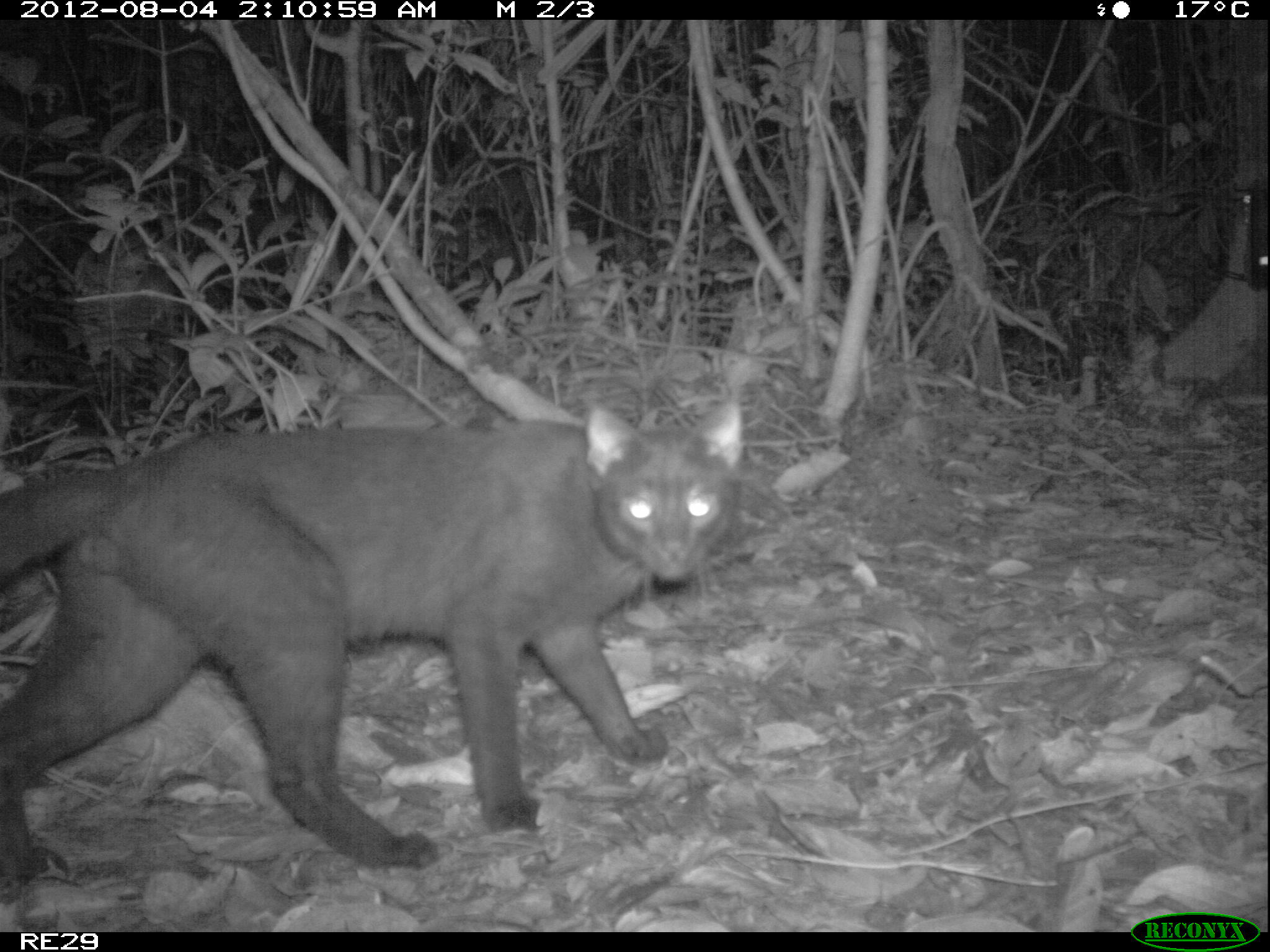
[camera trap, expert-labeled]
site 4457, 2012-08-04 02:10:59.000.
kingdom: Animalia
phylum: Chordata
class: Mammalia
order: Carnivora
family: Felidae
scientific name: Felidae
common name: felids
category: felis sp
Felis sp (felids) (Felidae), count 1.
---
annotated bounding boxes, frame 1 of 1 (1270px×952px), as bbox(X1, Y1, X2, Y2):
felis sp: bbox(1, 392, 743, 882)